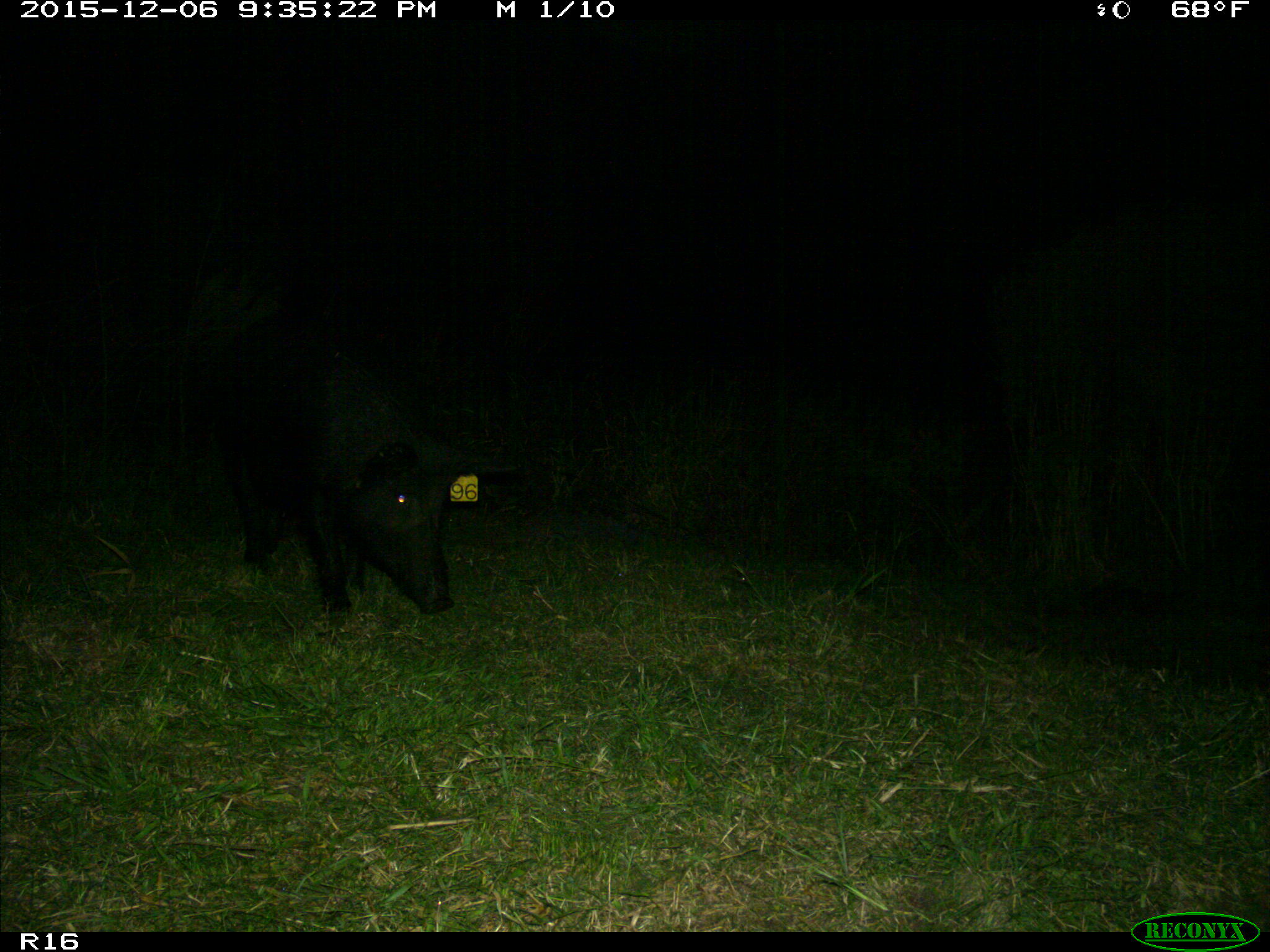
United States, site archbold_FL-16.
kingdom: Animalia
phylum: Chordata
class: Mammalia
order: Artiodactyla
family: Suidae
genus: Sus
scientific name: Sus scrofa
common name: wild boar